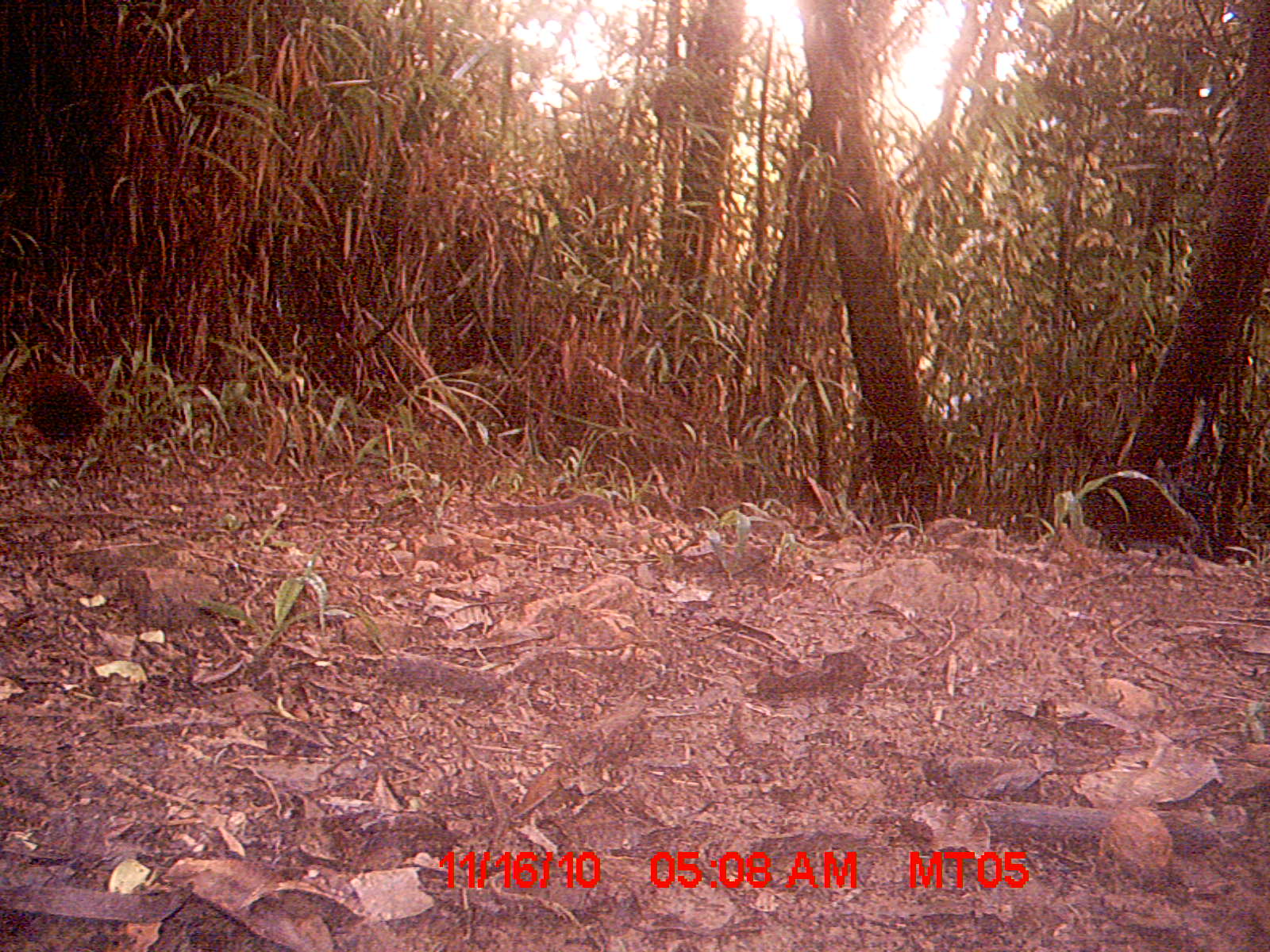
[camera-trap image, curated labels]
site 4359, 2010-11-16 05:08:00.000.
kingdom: Animalia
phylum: Chordata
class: Aves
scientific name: Aves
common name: bird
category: unknown bird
Unknown bird (bird) (Aves), count 1.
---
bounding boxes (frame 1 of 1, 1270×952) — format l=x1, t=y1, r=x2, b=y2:
unknown bird: l=27, t=370, r=106, b=488